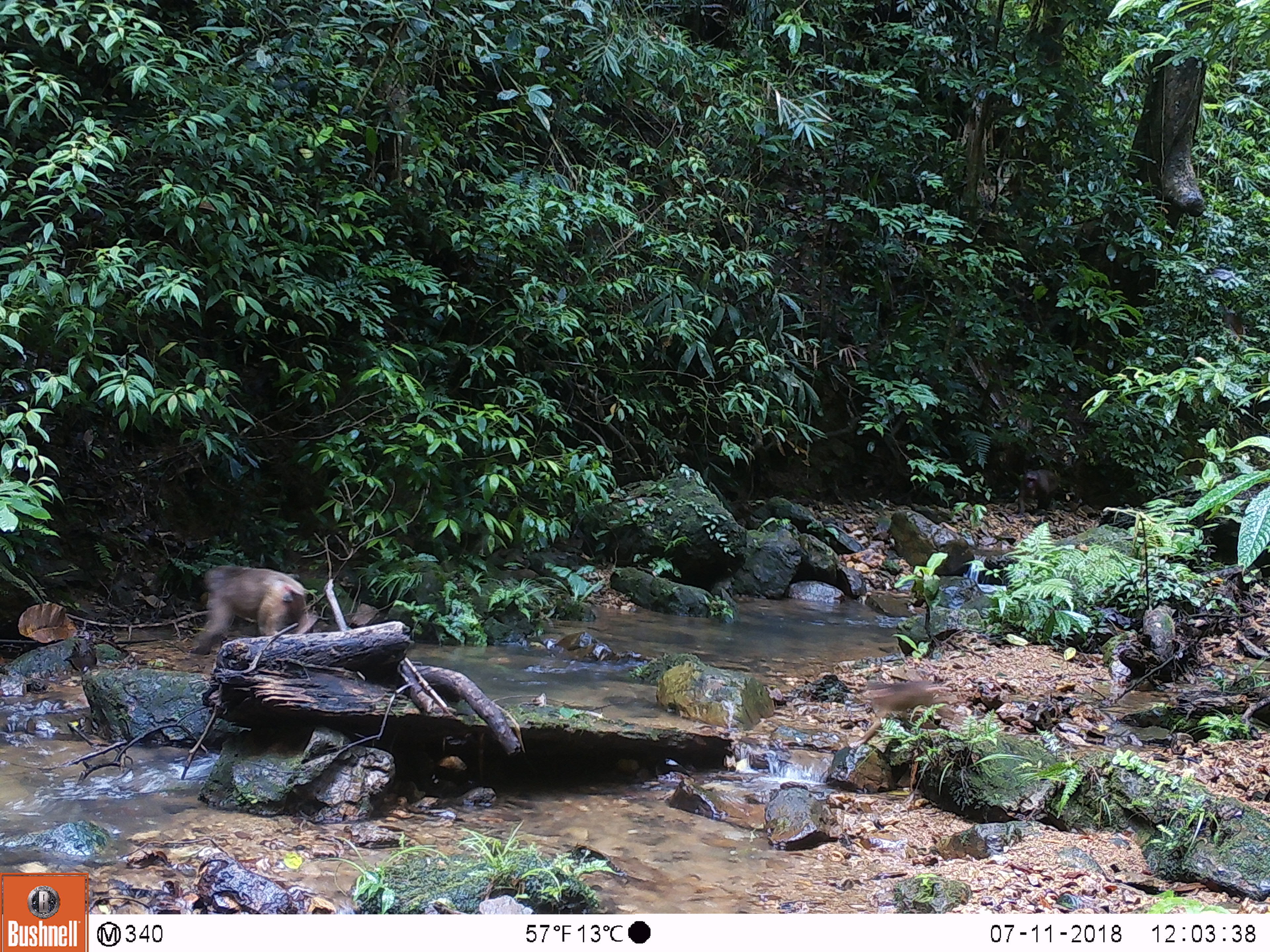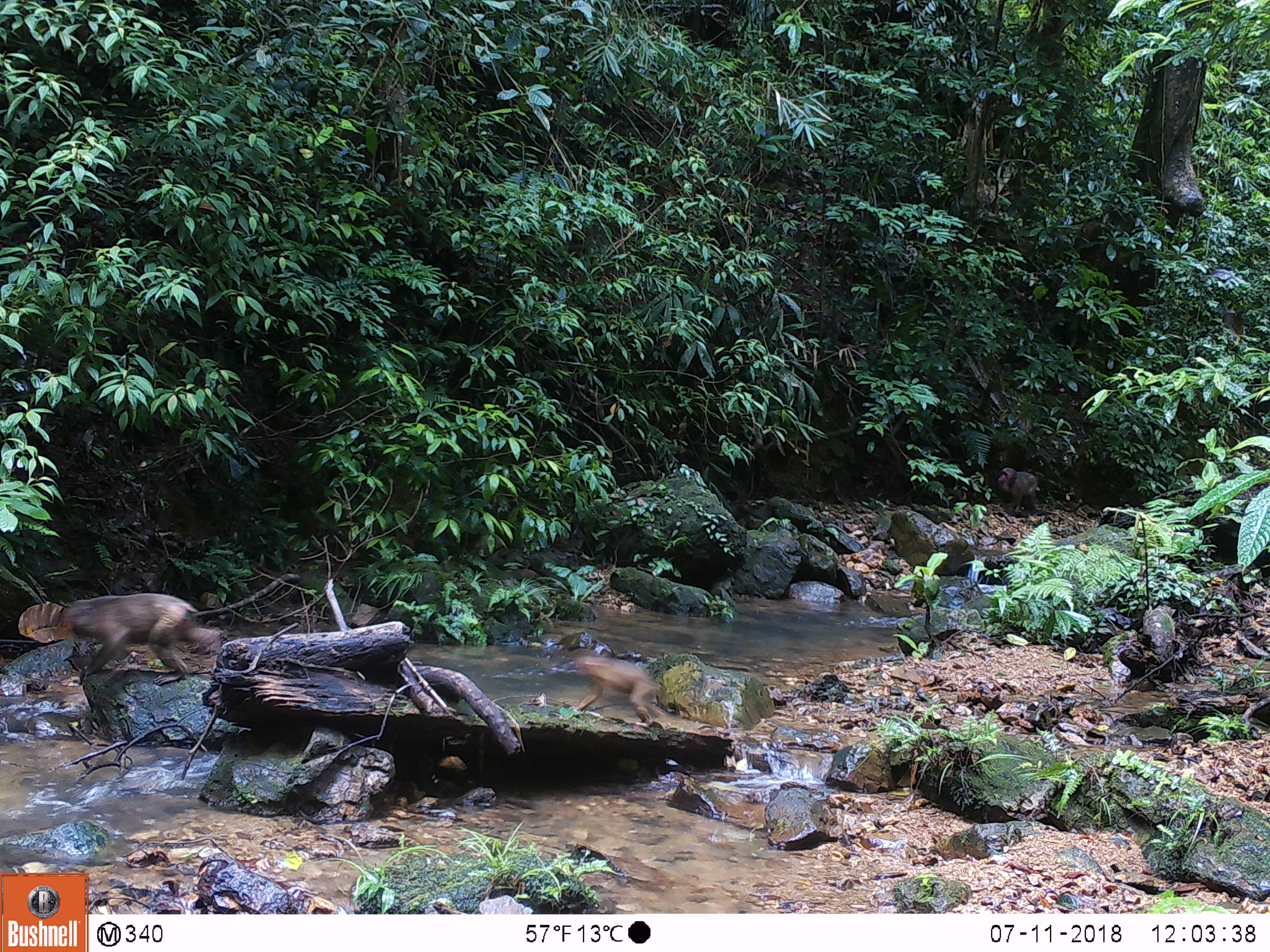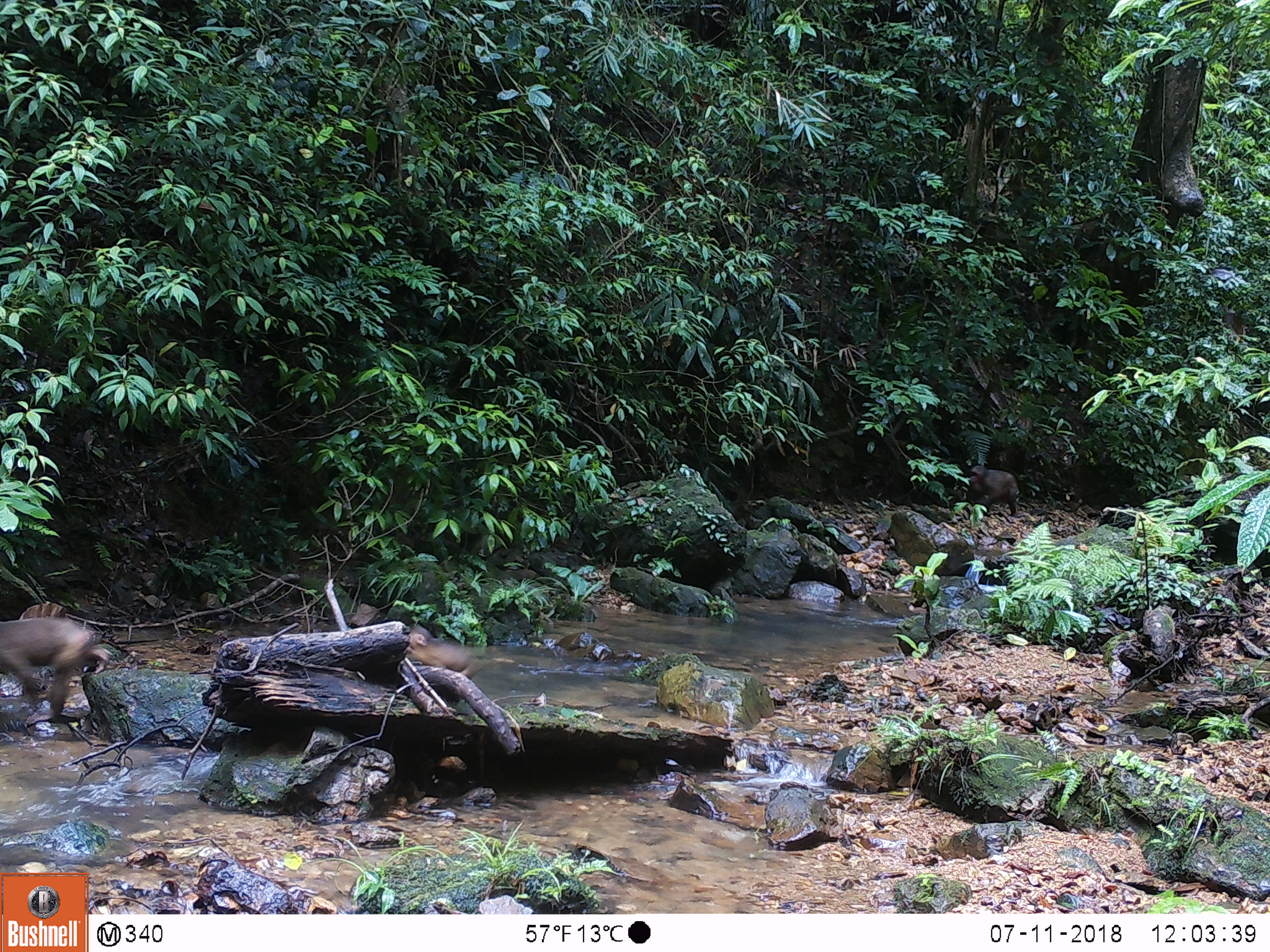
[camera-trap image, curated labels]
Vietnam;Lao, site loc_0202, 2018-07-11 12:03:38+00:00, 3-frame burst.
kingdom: Animalia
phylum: Chordata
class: Mammalia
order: Primates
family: Cercopithecidae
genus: Macaca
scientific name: Macaca arctoides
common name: stump-tailed macaque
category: stump tailed macaque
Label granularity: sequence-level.